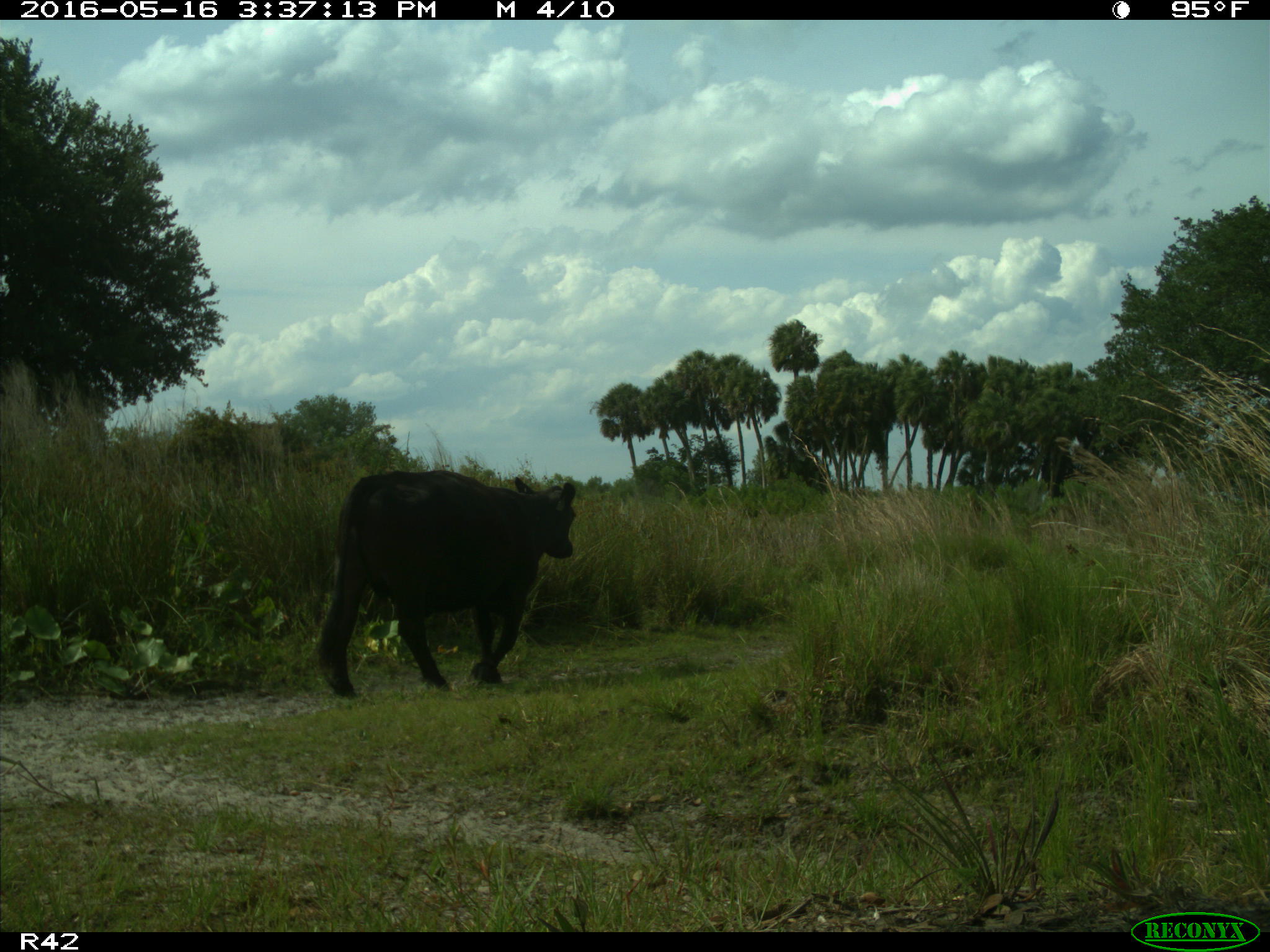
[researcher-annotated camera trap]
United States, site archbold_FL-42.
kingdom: Animalia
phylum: Chordata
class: Mammalia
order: Artiodactyla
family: Bovidae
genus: Bos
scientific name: Bos taurus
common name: domestic cow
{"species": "Bos taurus (domestic cow)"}